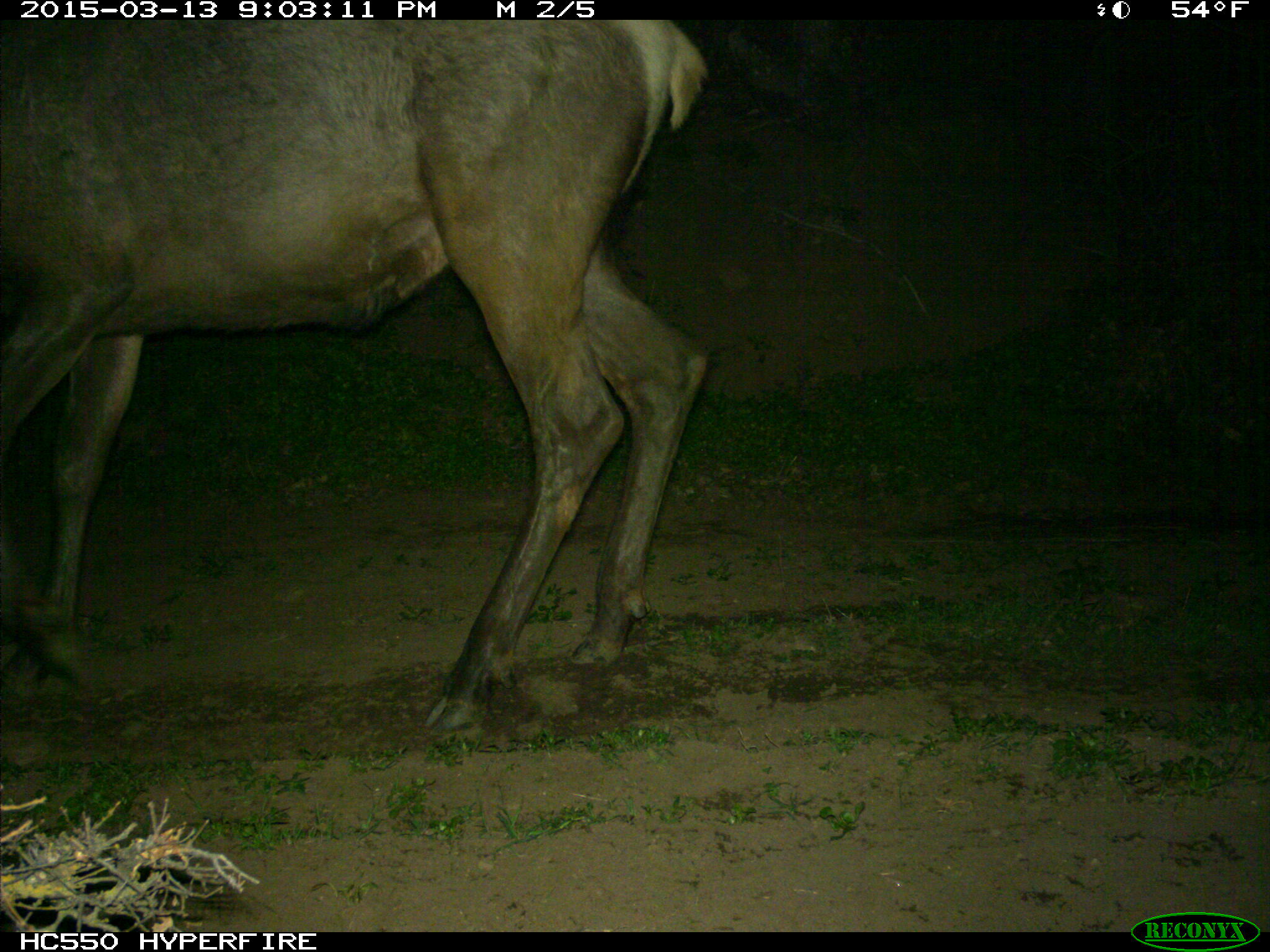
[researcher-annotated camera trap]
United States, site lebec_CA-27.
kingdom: Animalia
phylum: Chordata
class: Mammalia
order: Artiodactyla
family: Cervidae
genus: Cervus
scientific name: Cervus canadensis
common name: elk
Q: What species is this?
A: Cervus canadensis (elk).